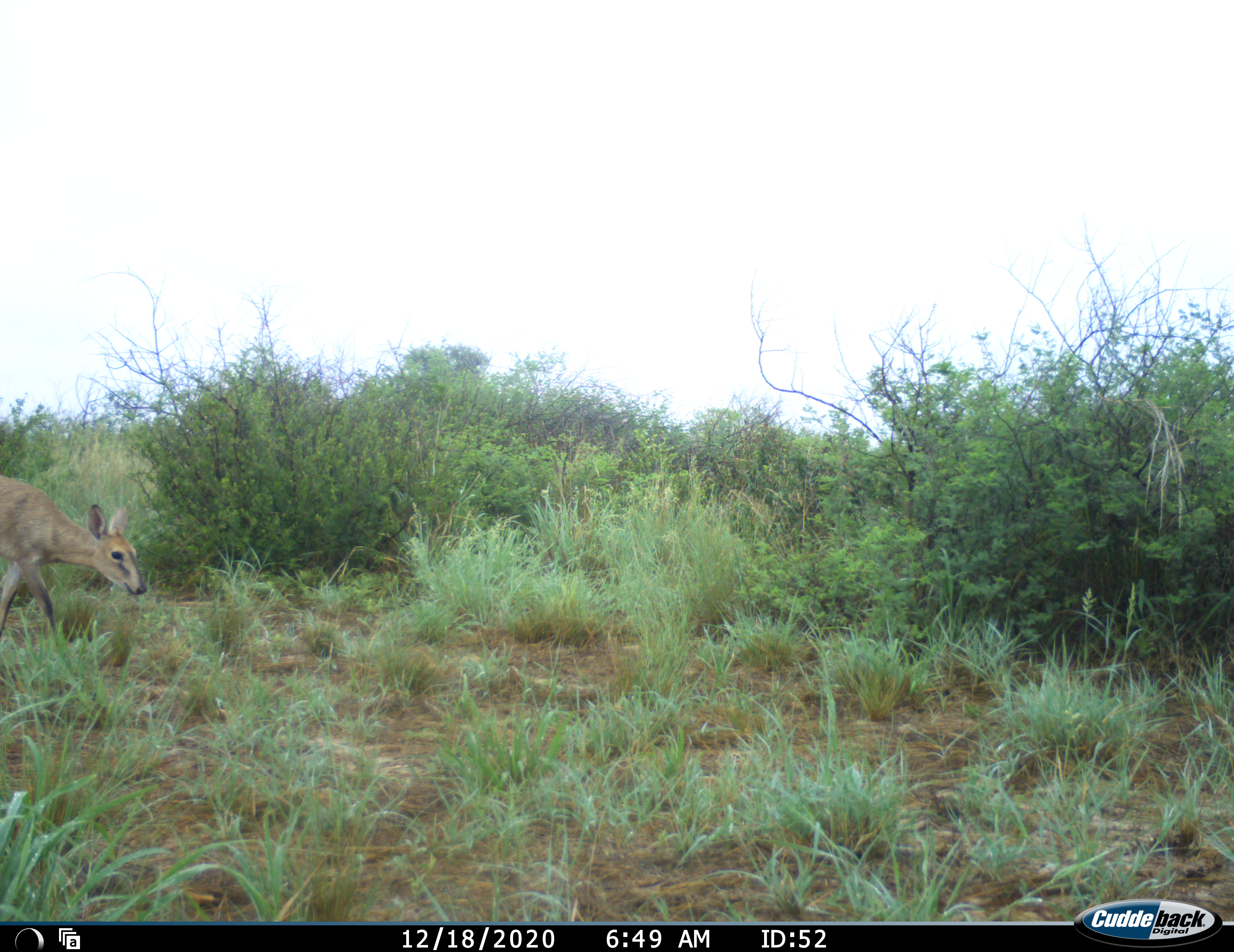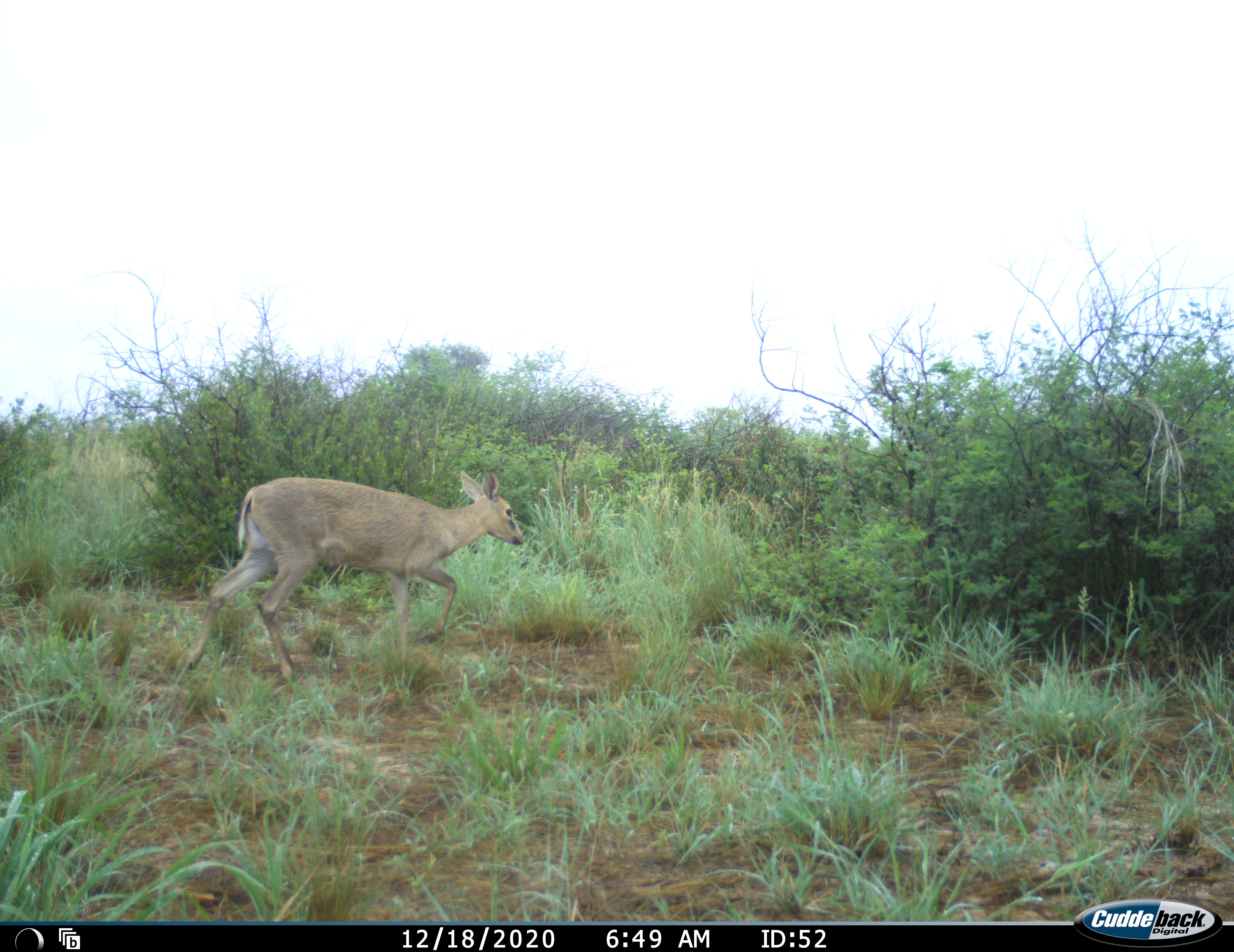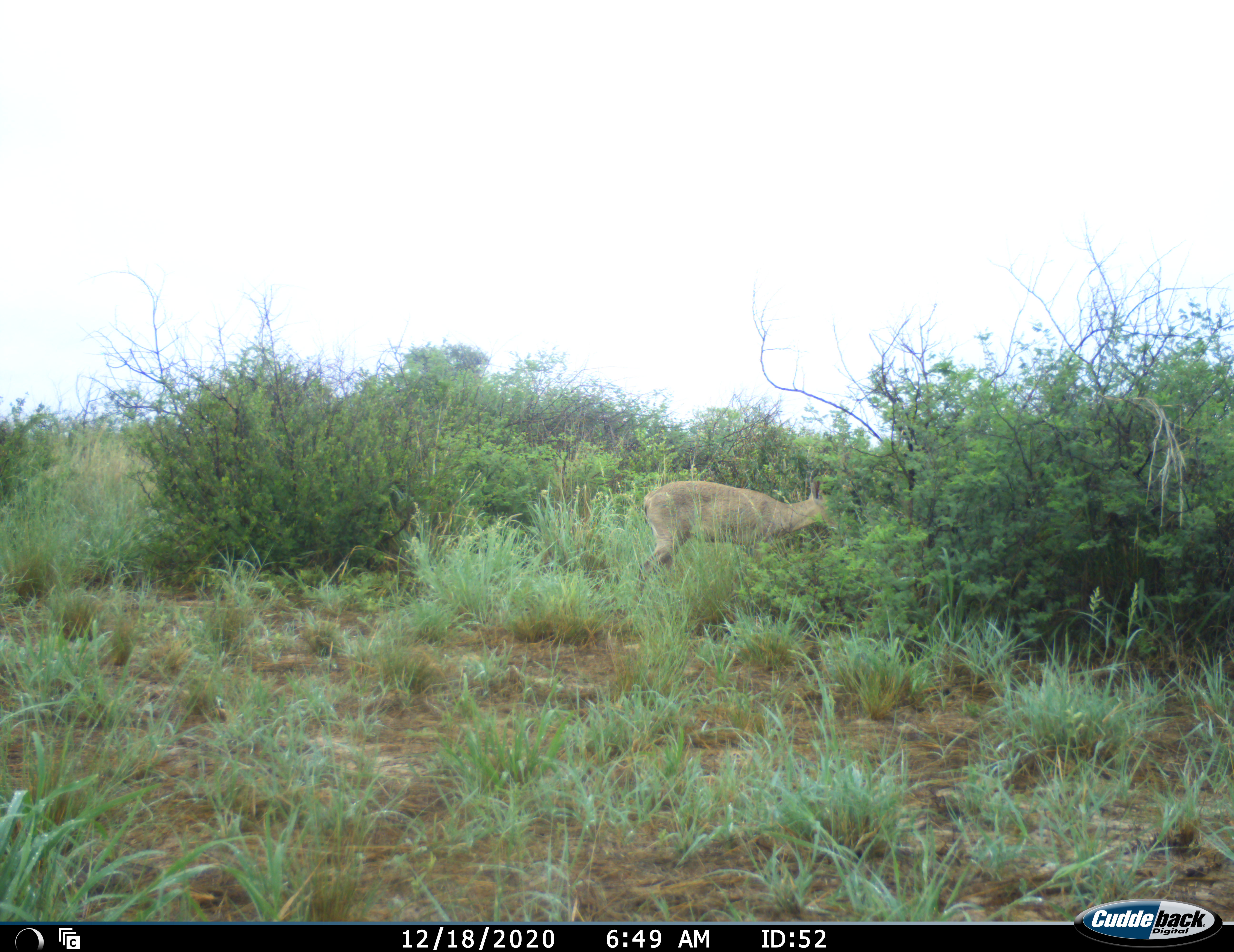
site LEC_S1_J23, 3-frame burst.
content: unidentified animal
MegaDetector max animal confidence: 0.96